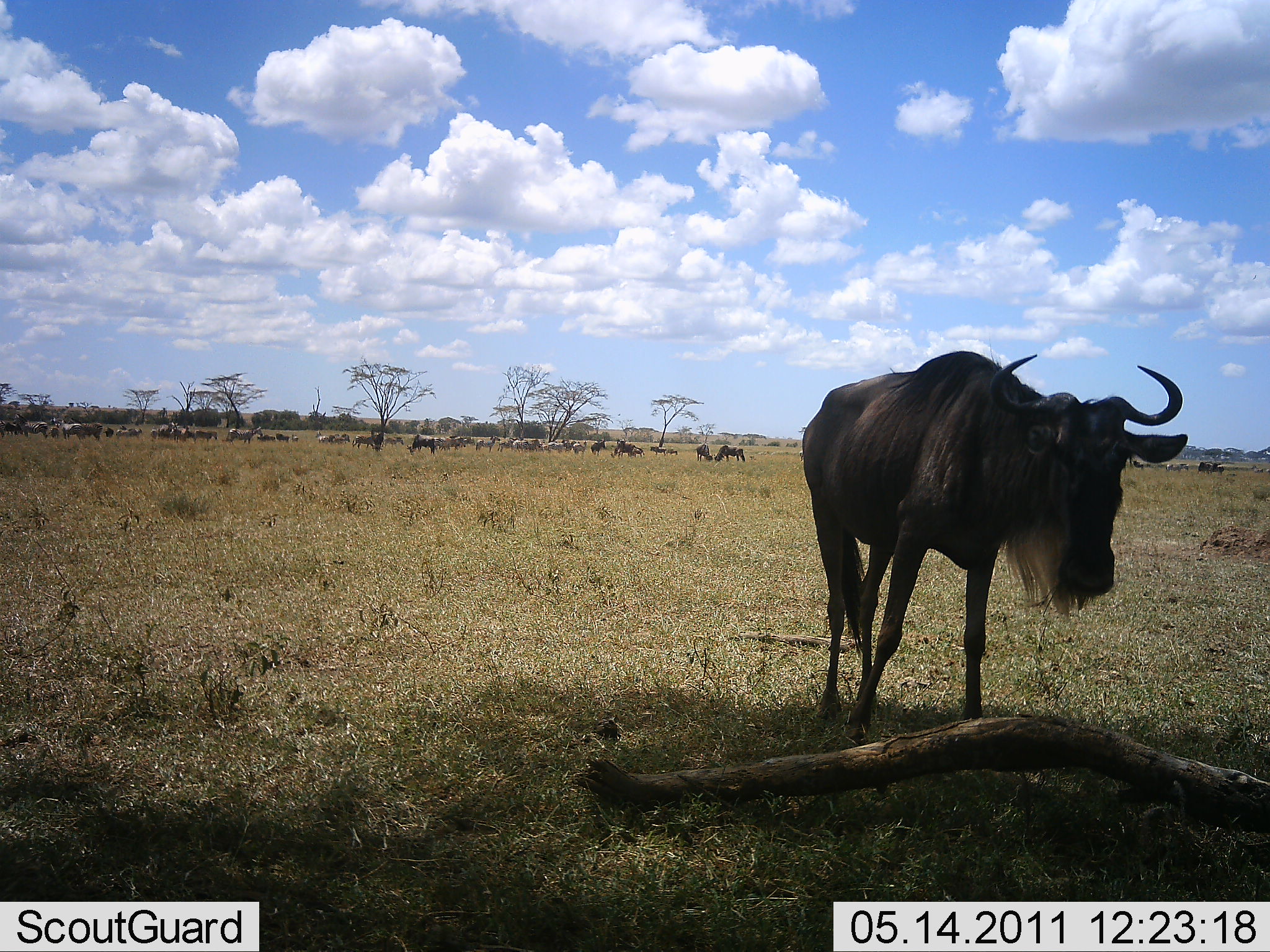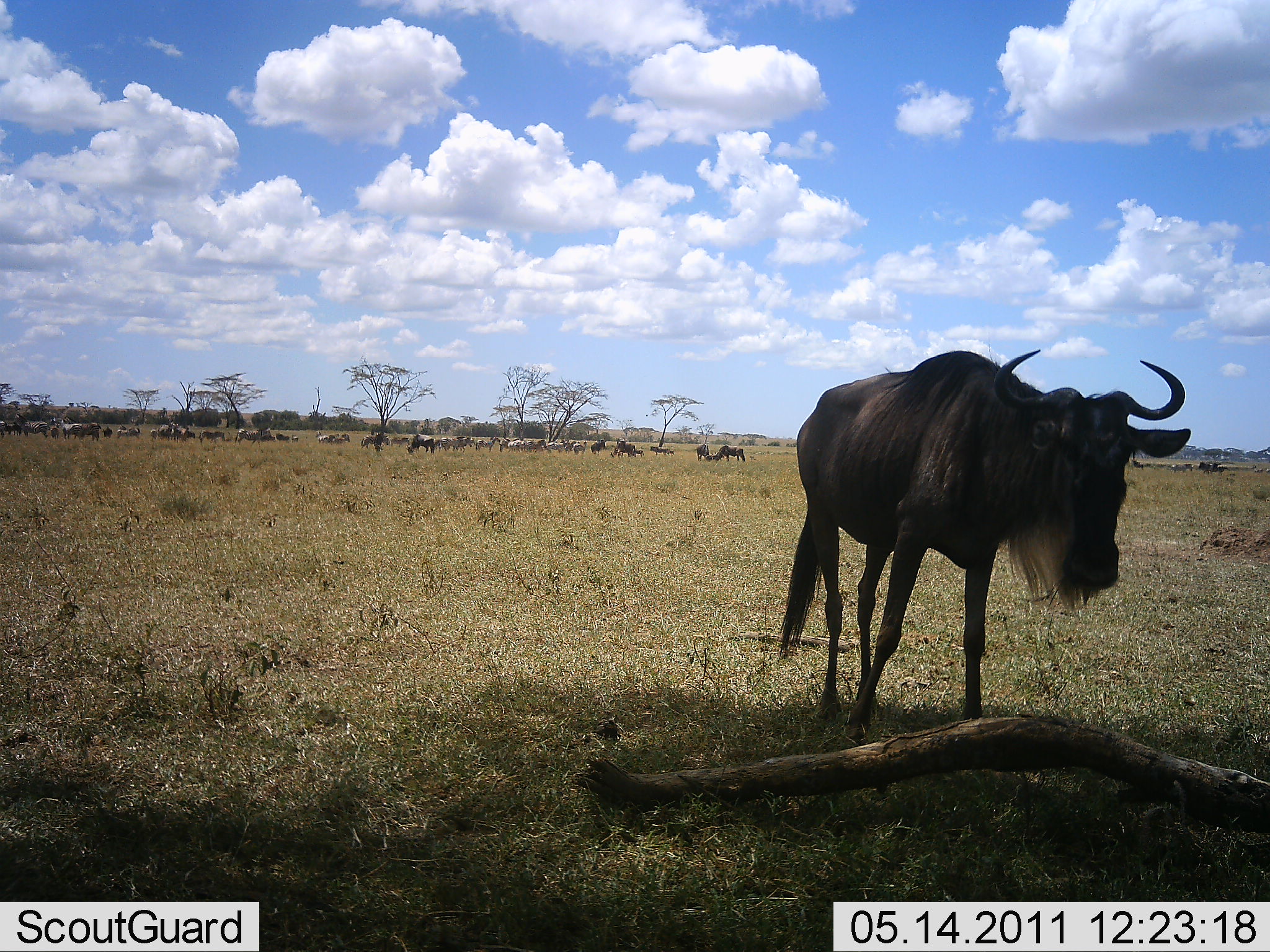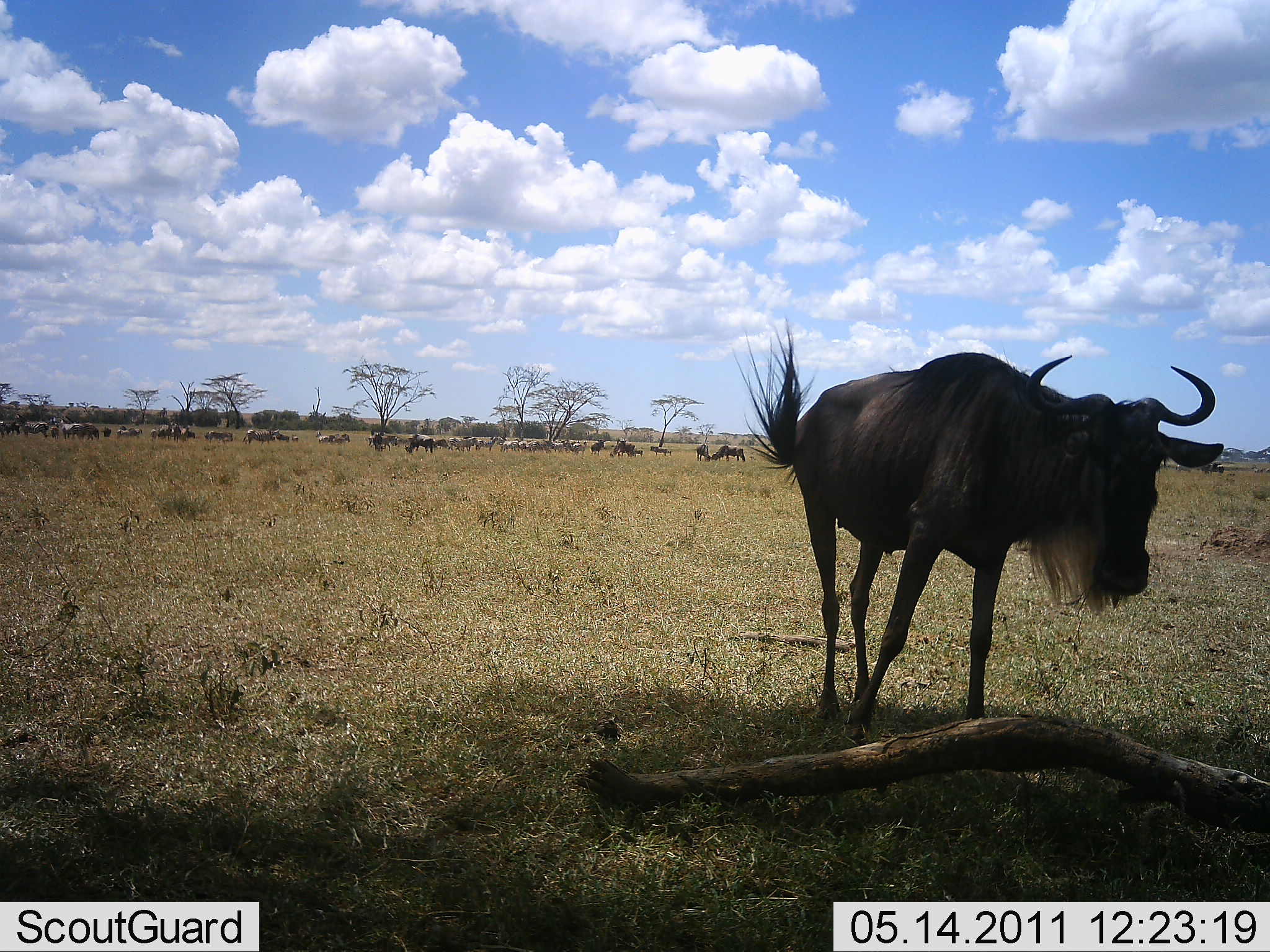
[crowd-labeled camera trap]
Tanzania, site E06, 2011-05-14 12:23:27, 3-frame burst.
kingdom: Animalia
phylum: Chordata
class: Mammalia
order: Artiodactyla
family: Bovidae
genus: Connochaetes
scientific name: Connochaetes taurinus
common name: blue wildebeest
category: wildebeest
Wildebeest (blue wildebeest) (Connochaetes taurinus), count 11-50. Behavior (volunteer vote fractions): standing 83%, resting 8%, moving 50%, interacting 0%. Young present (vote fraction): 0%. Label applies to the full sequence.